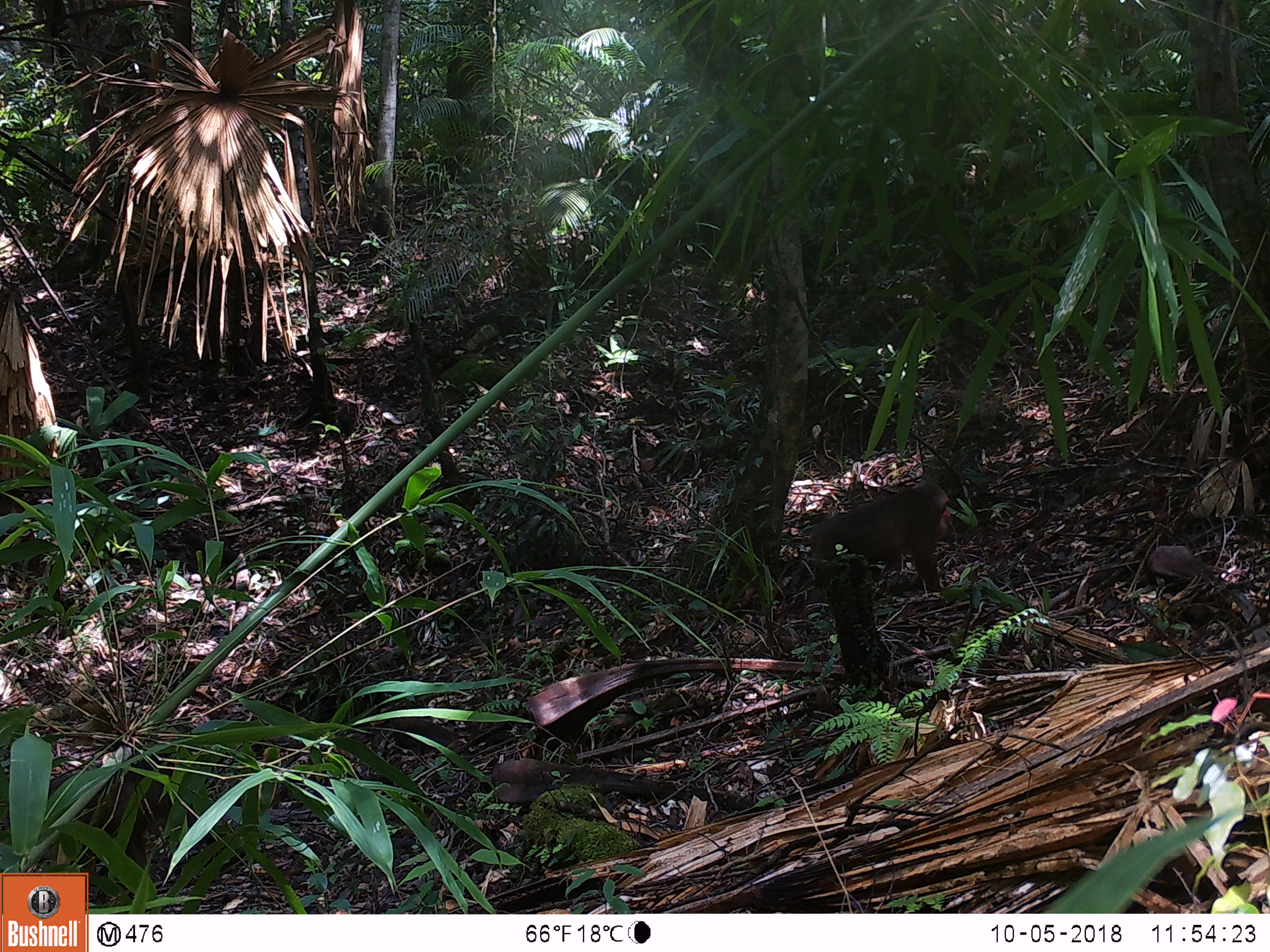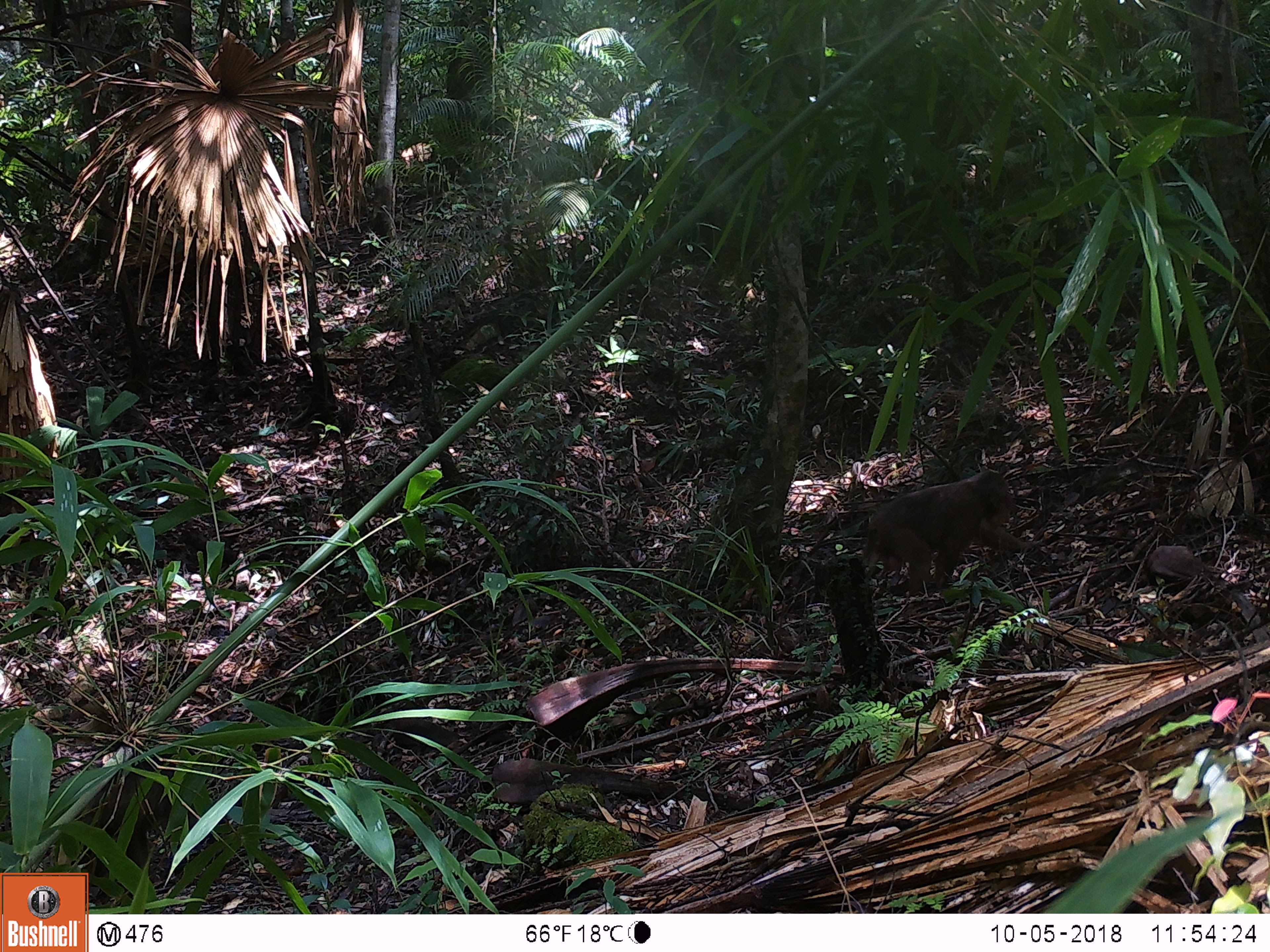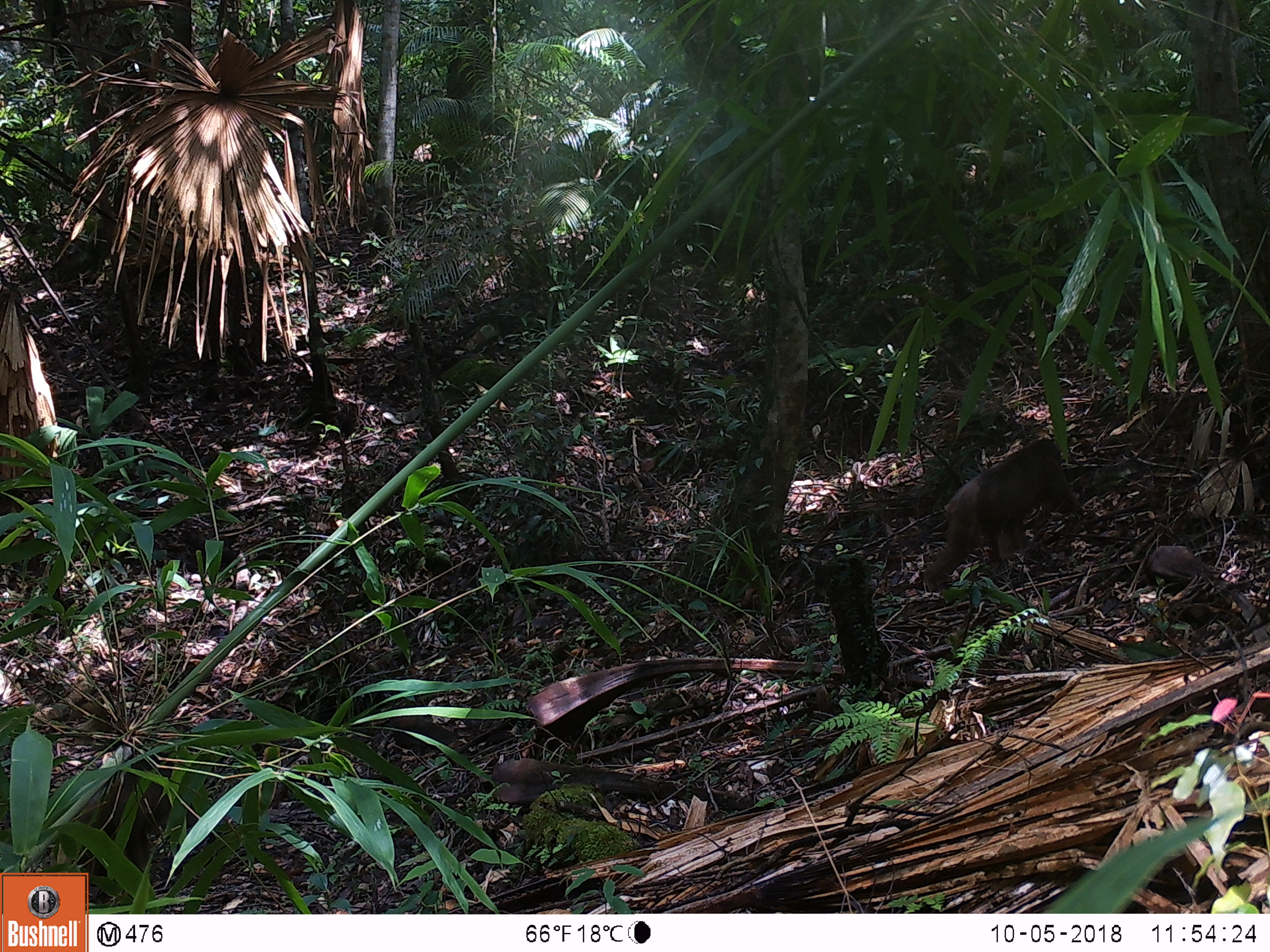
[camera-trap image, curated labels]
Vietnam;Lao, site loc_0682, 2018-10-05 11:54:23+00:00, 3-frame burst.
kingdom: Animalia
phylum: Chordata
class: Mammalia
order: Primates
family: Cercopithecidae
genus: Macaca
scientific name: Macaca arctoides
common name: stump-tailed macaque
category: stump tailed macaque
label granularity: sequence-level